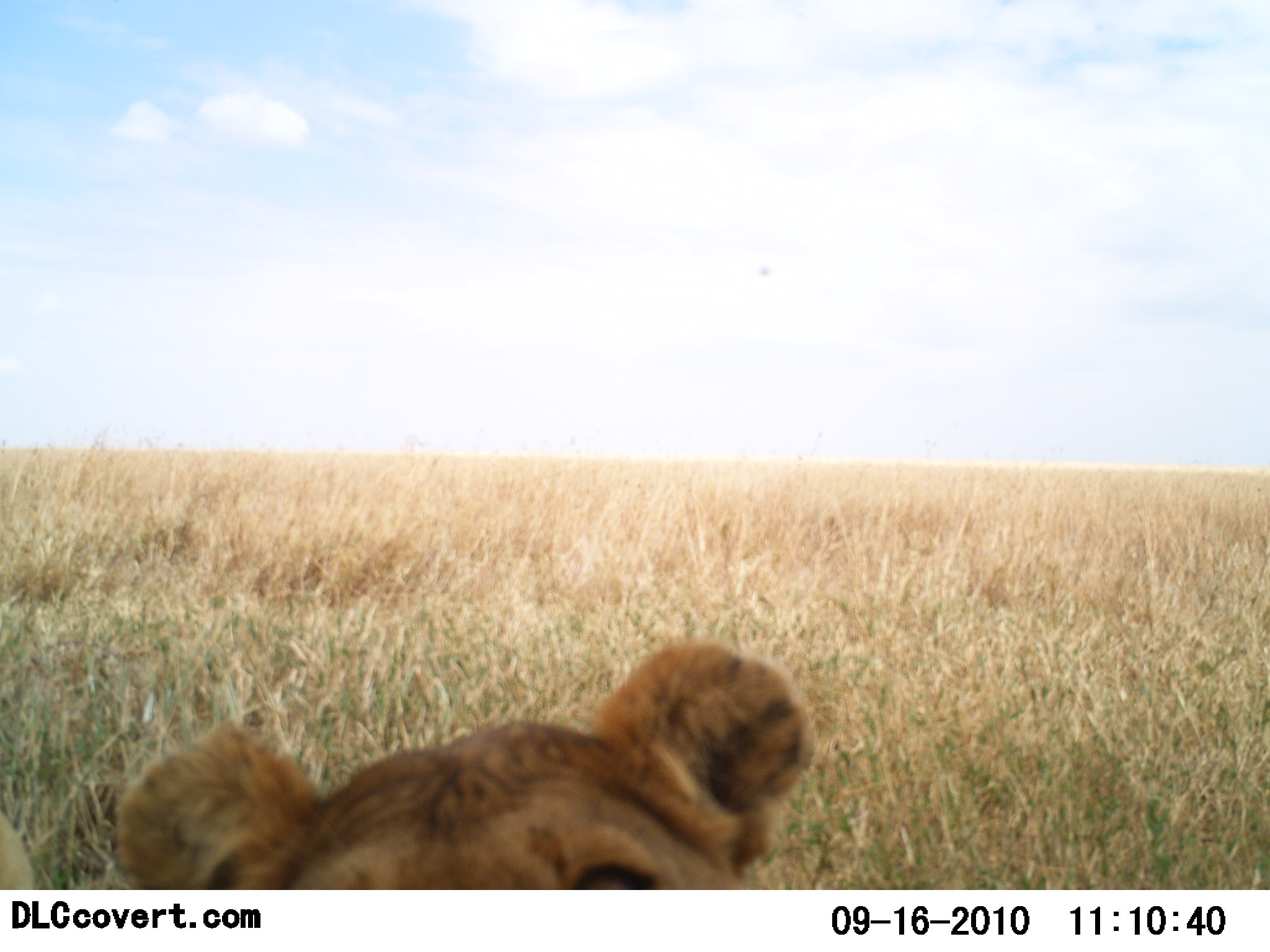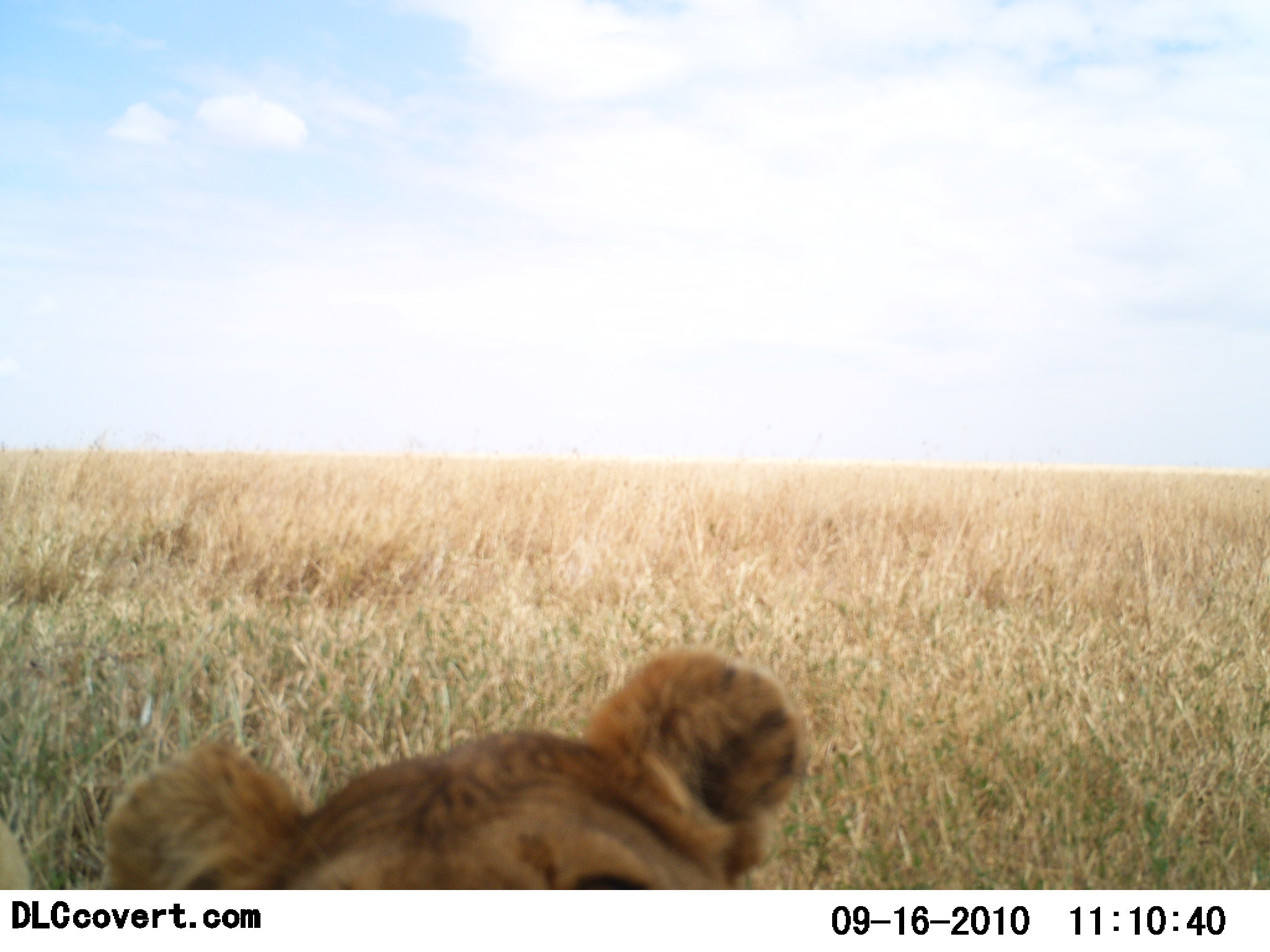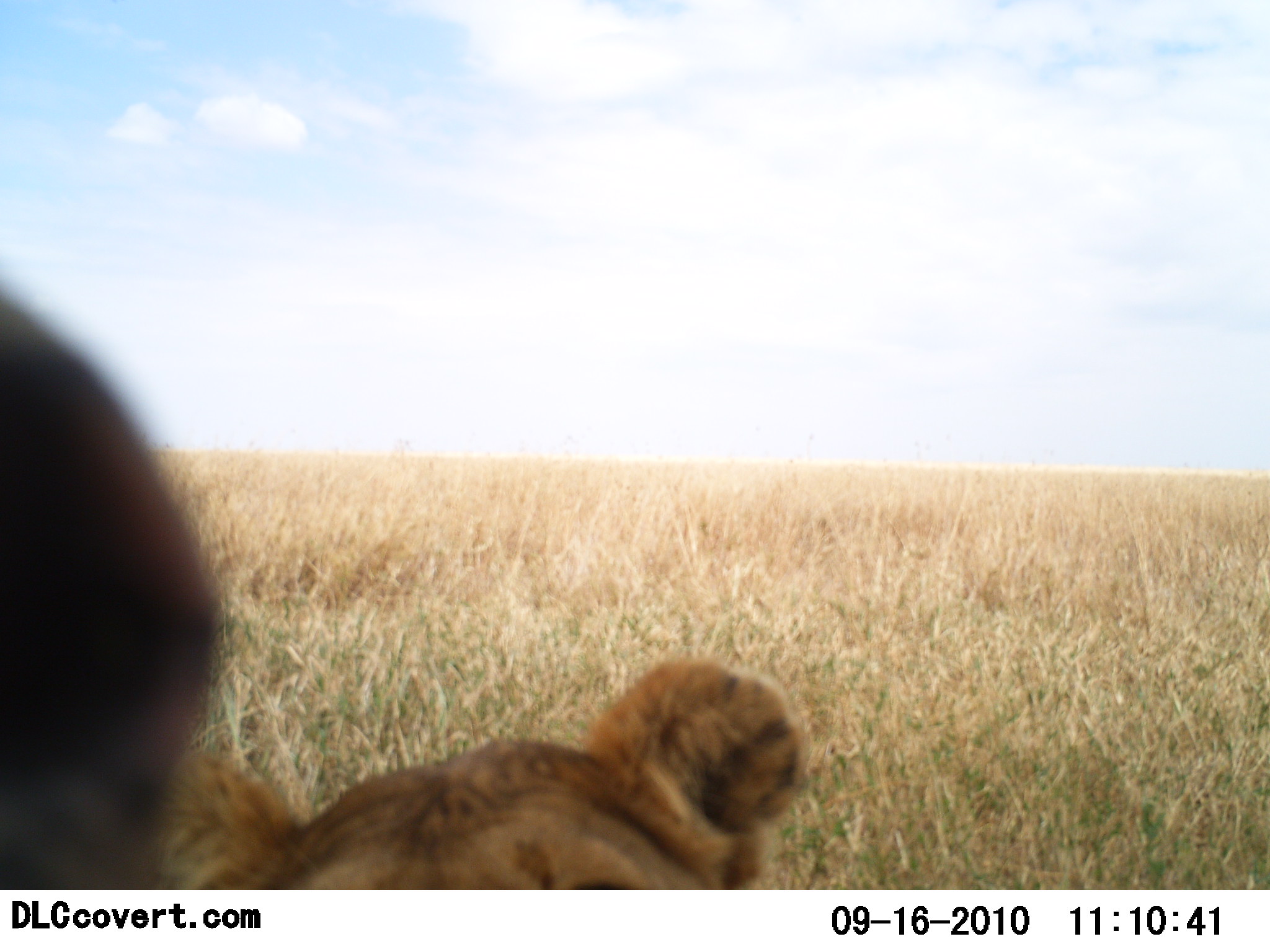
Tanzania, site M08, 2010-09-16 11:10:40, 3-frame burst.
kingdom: Animalia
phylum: Chordata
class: Mammalia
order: Carnivora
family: Felidae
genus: Panthera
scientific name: Panthera leo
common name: lion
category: lionfemale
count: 1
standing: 13%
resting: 47%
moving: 0%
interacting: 47%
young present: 33%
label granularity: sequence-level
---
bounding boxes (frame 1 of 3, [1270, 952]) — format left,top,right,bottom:
animal: 116,637,818,891; 0,812,35,889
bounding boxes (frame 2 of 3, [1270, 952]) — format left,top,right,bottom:
animal: 93,646,806,890; 0,823,29,889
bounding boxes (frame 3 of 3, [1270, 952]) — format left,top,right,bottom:
animal: 163,656,802,892; 1,293,218,891